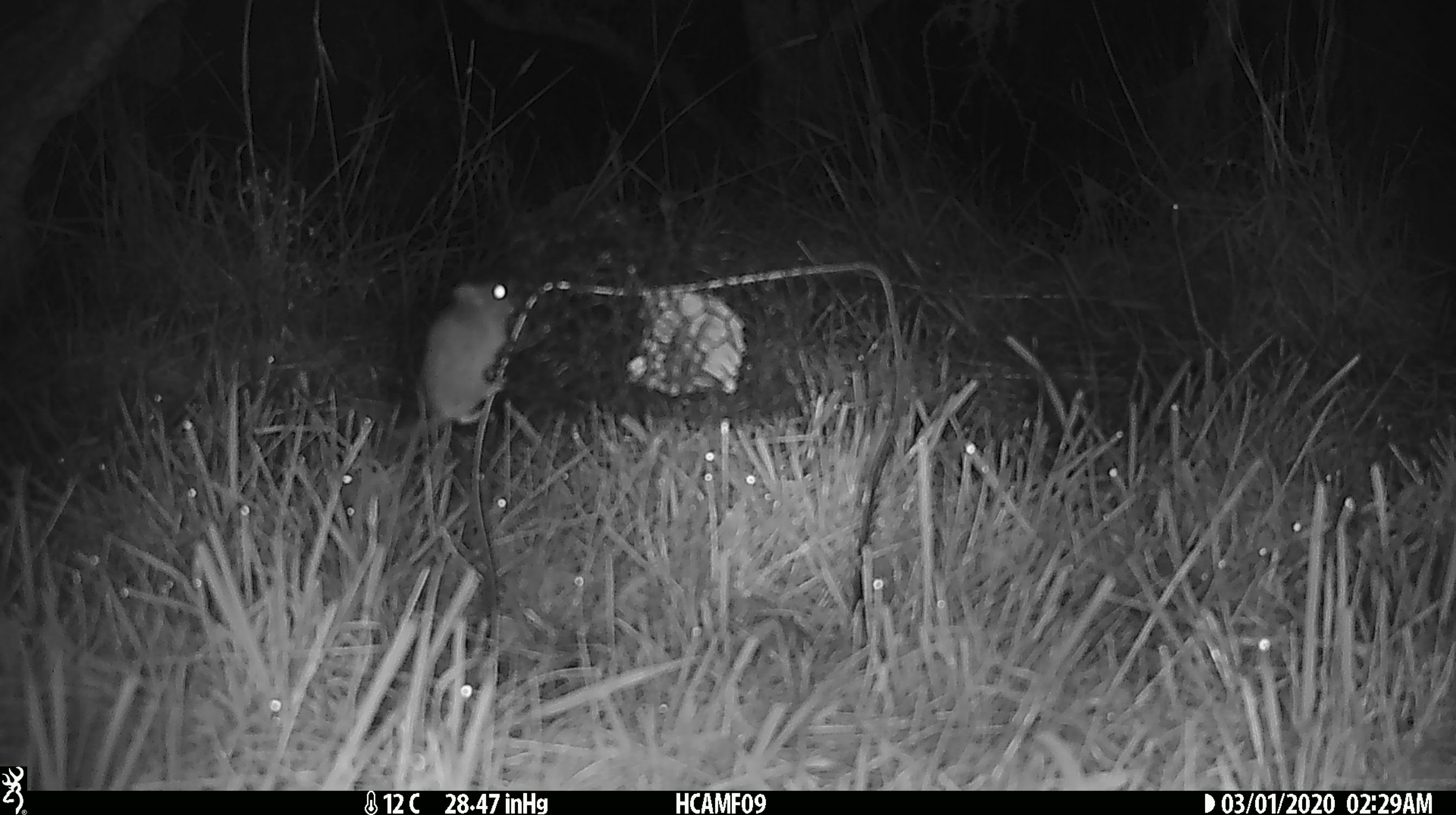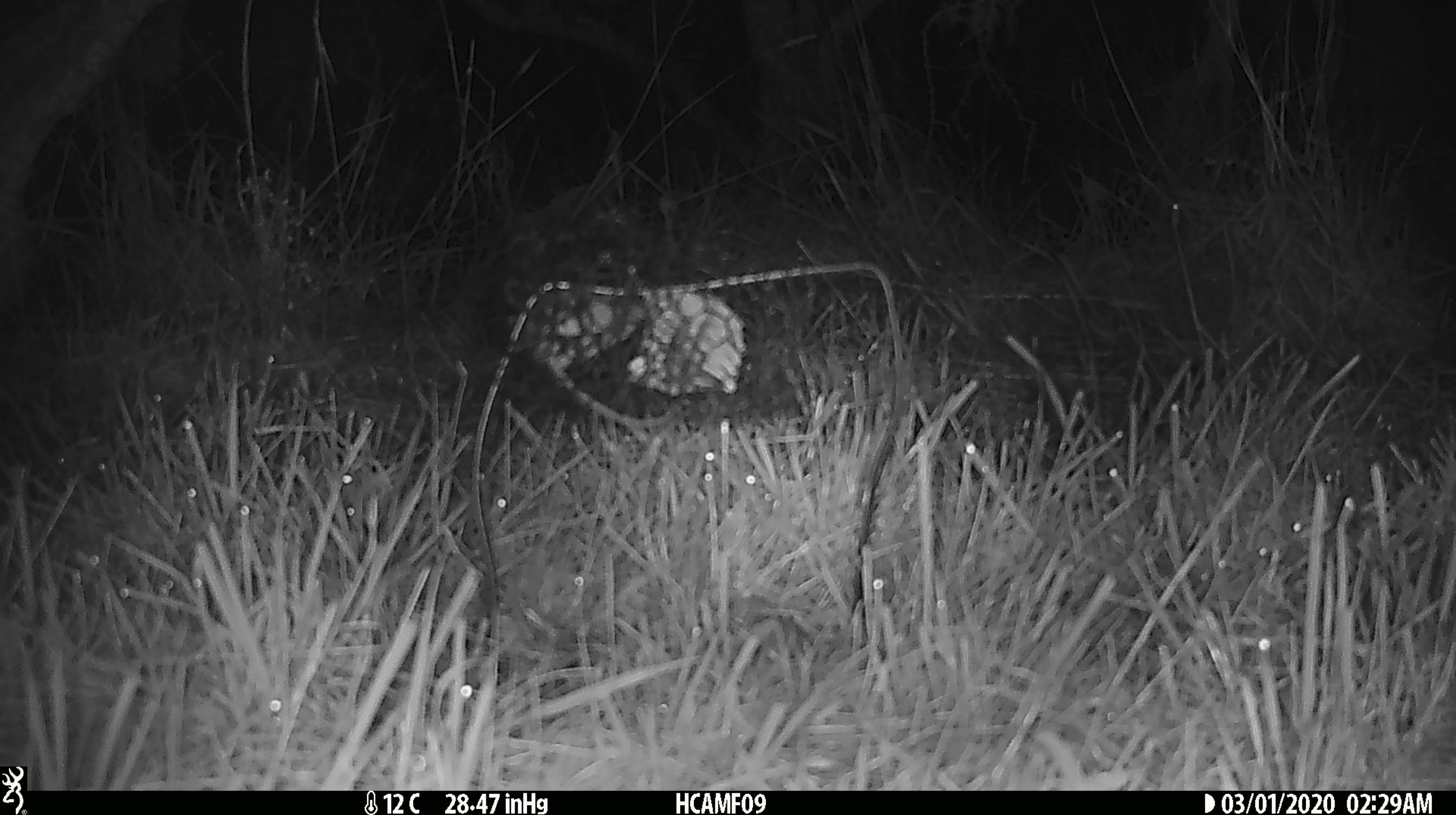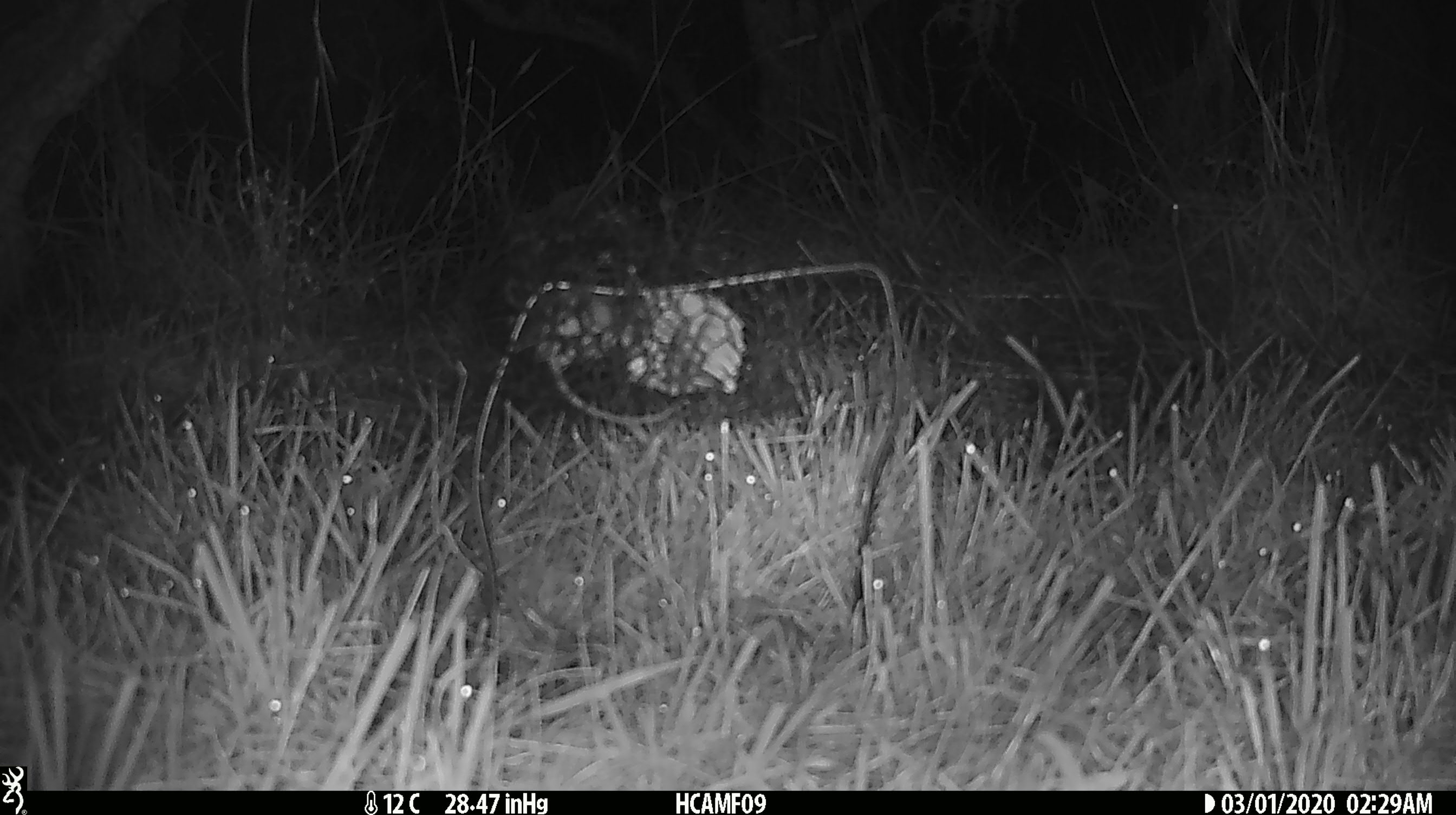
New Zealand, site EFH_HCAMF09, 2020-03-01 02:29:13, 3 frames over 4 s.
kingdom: Animalia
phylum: Chordata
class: Mammalia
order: Rodentia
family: Muridae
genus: Mus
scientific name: Mus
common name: mouse